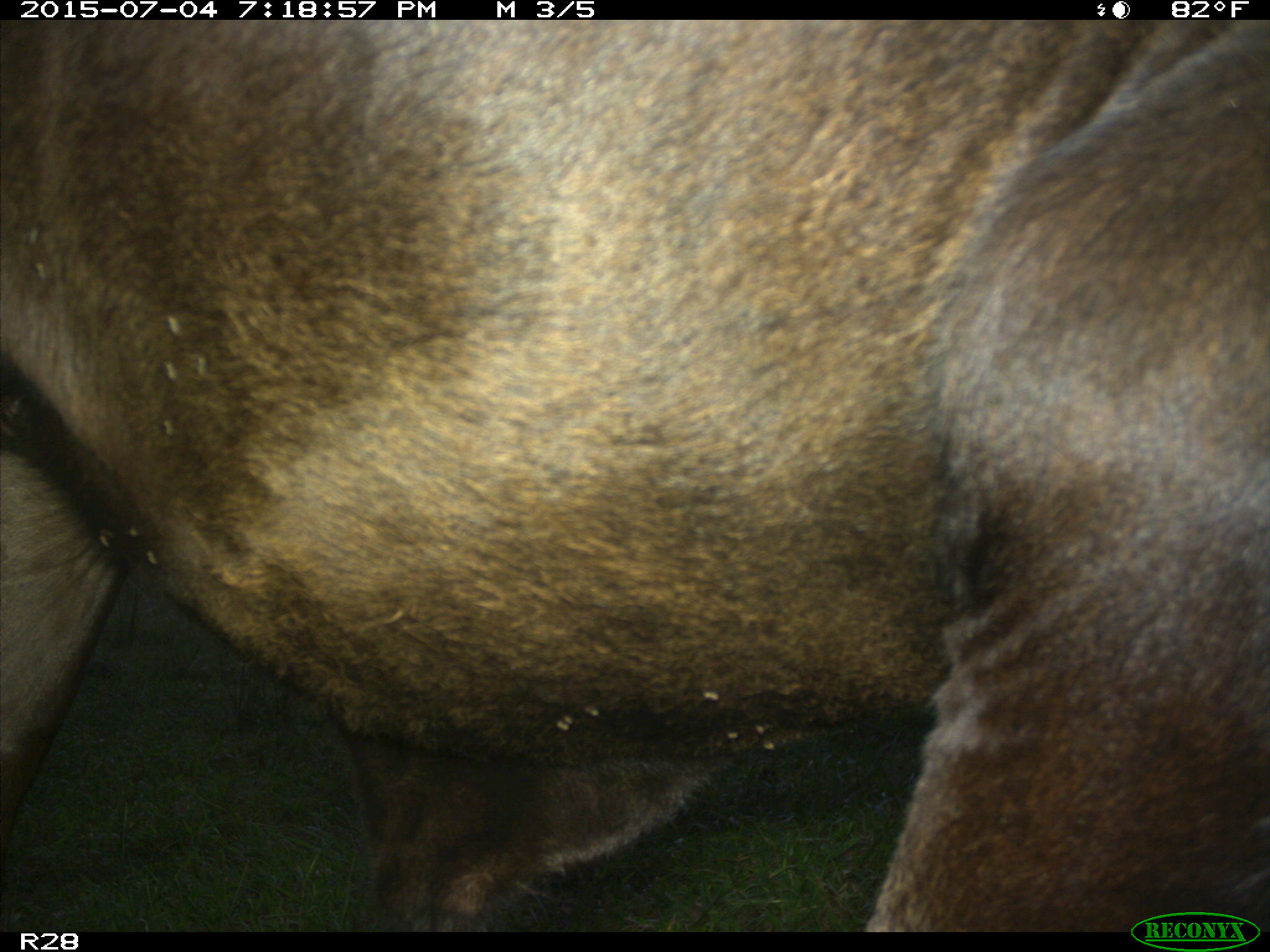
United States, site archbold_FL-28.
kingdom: Animalia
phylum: Chordata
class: Mammalia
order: Artiodactyla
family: Bovidae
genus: Bos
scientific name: Bos taurus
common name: domestic cow